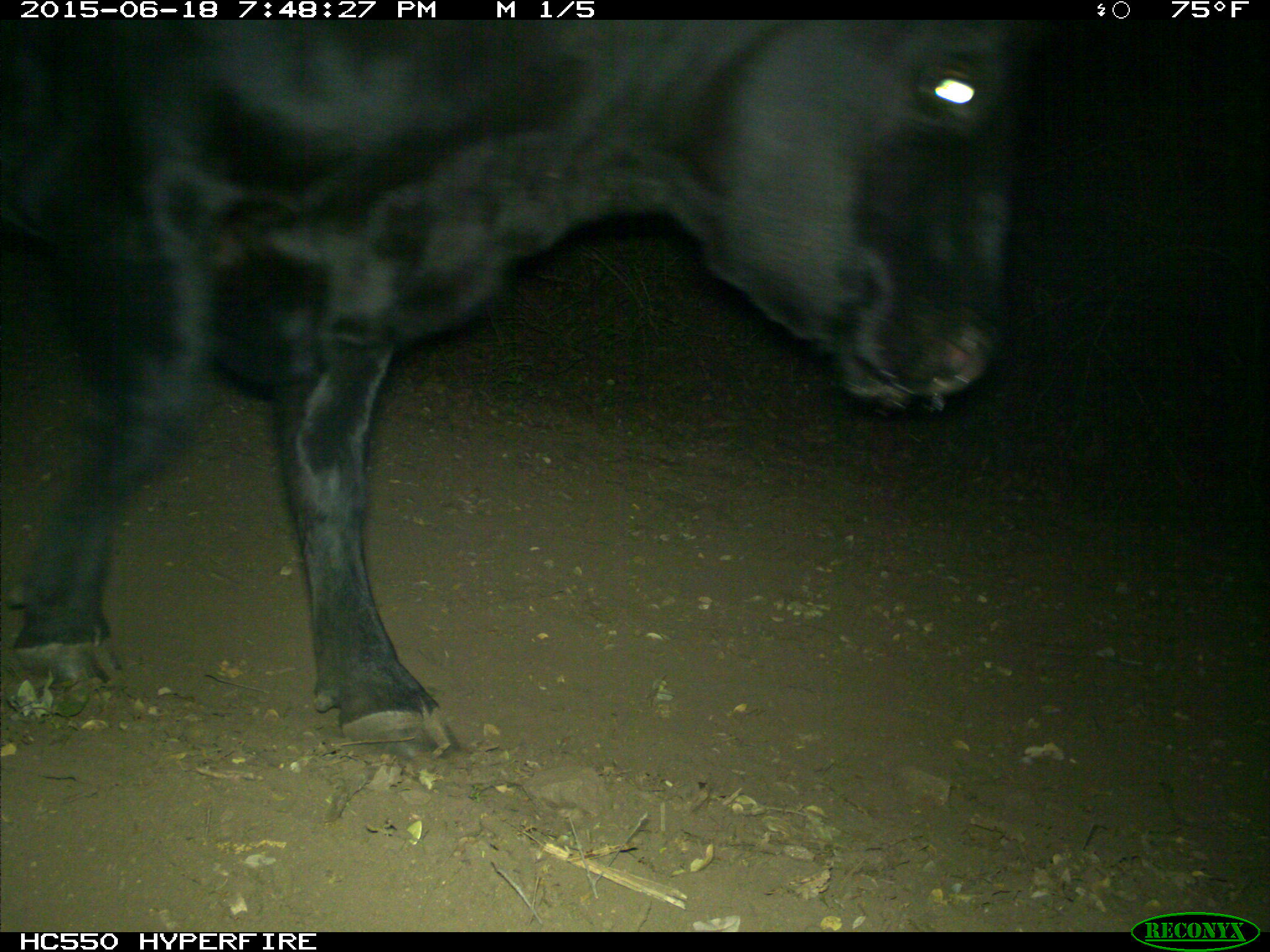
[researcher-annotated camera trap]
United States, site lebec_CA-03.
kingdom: Animalia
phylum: Chordata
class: Mammalia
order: Artiodactyla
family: Bovidae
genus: Bos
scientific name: Bos taurus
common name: domestic cow